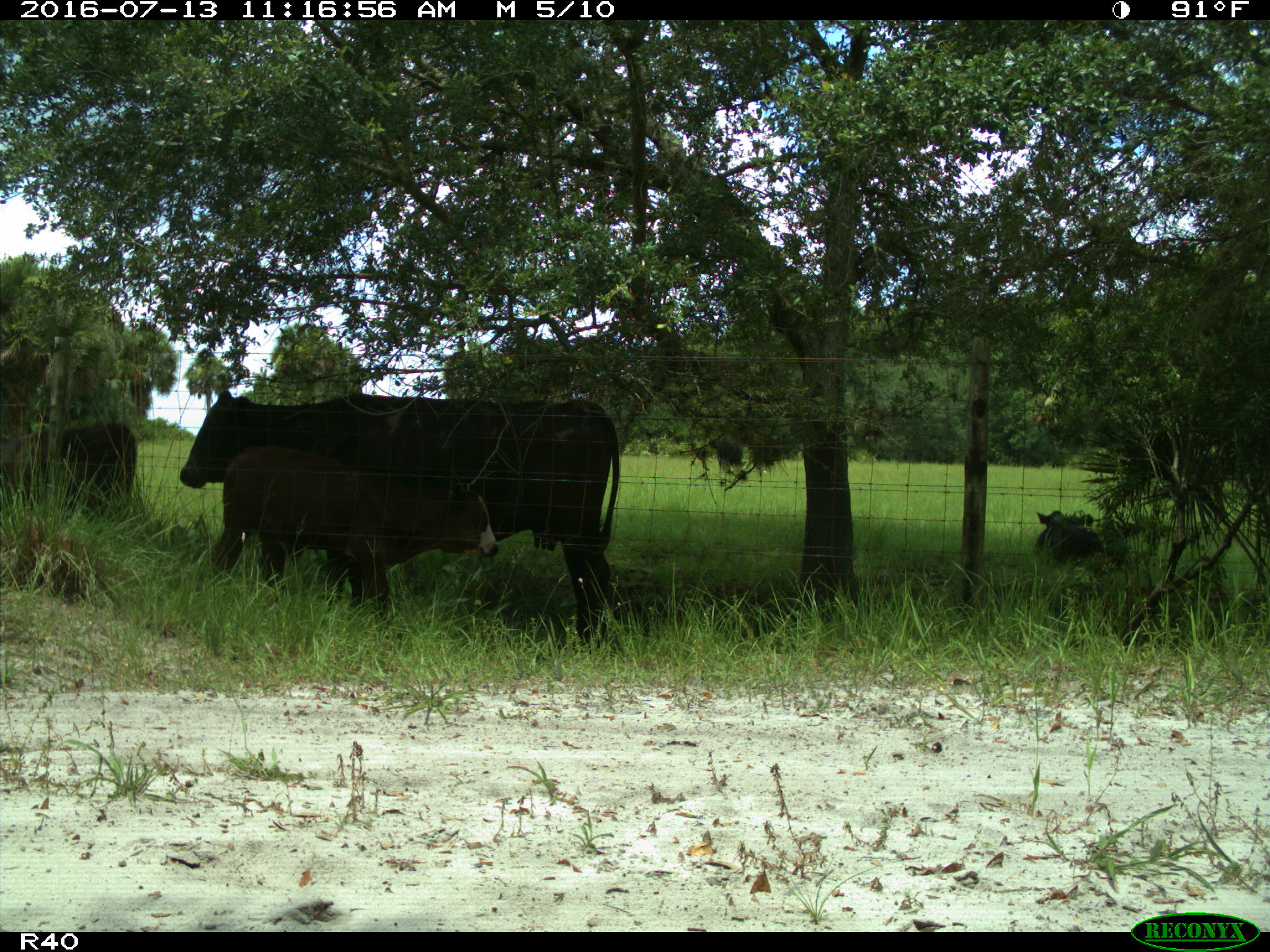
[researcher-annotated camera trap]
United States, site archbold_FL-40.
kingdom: Animalia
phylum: Chordata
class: Mammalia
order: Artiodactyla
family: Bovidae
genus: Bos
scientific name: Bos taurus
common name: domestic cow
Bos taurus (domestic cow).